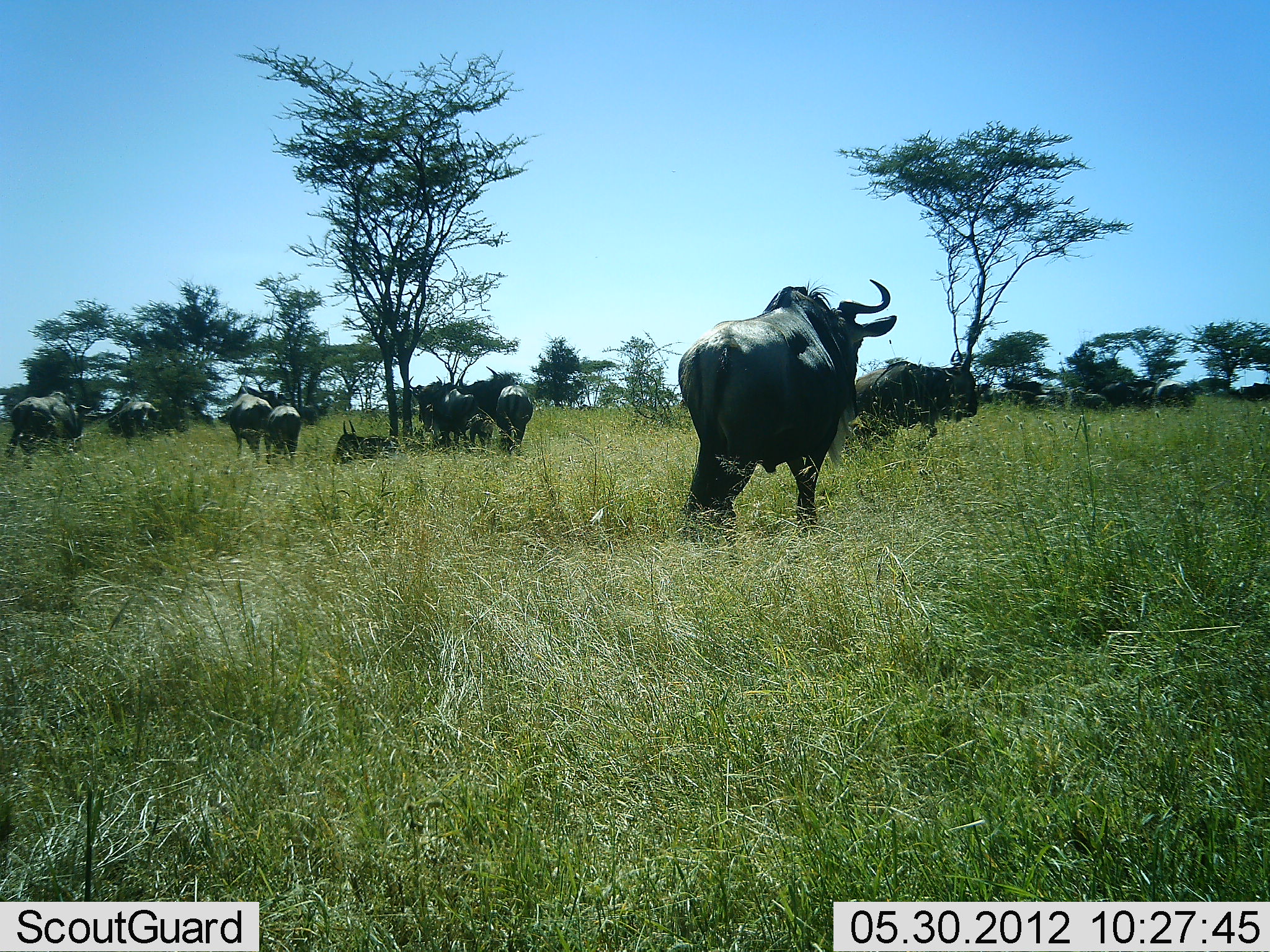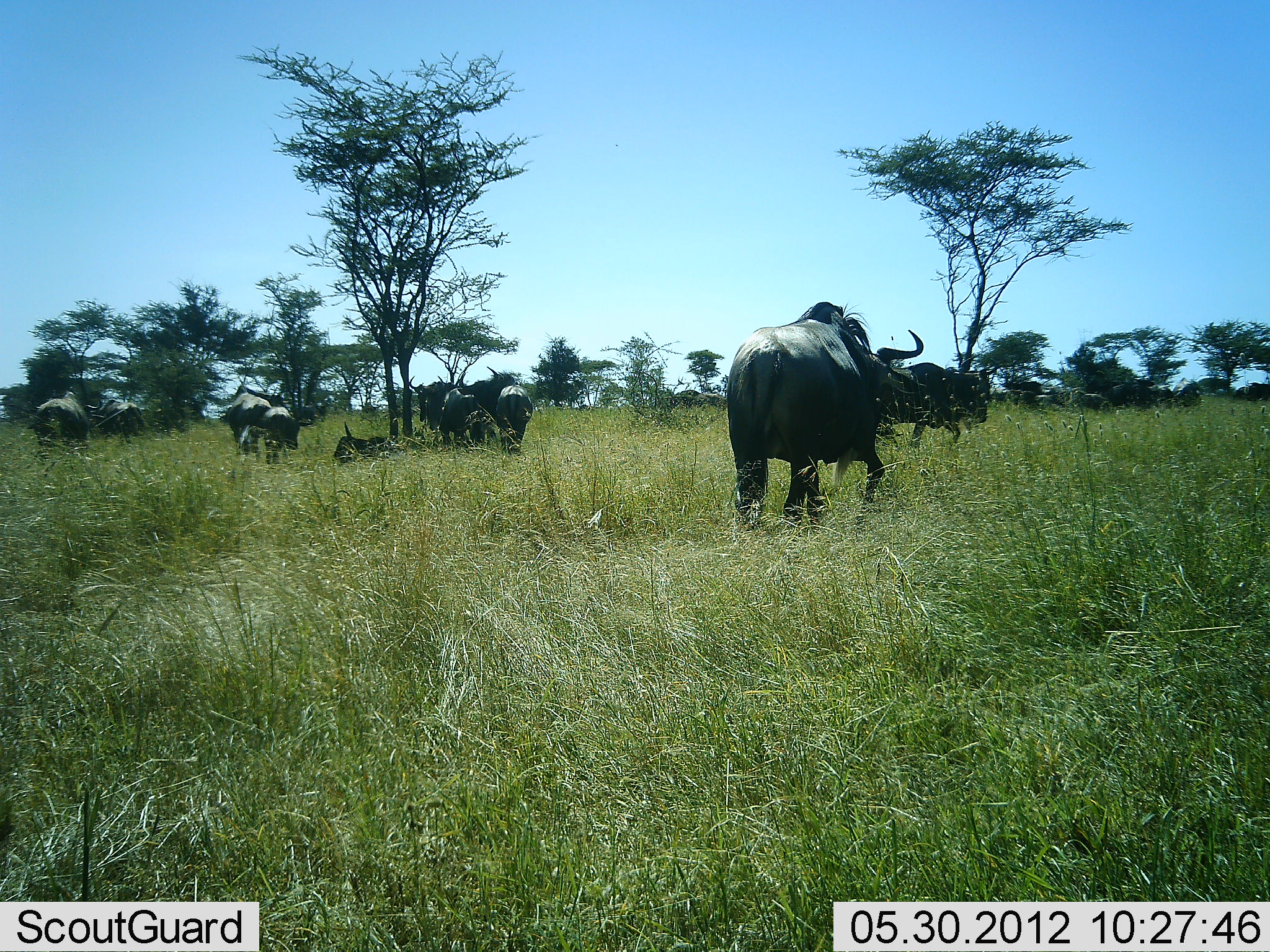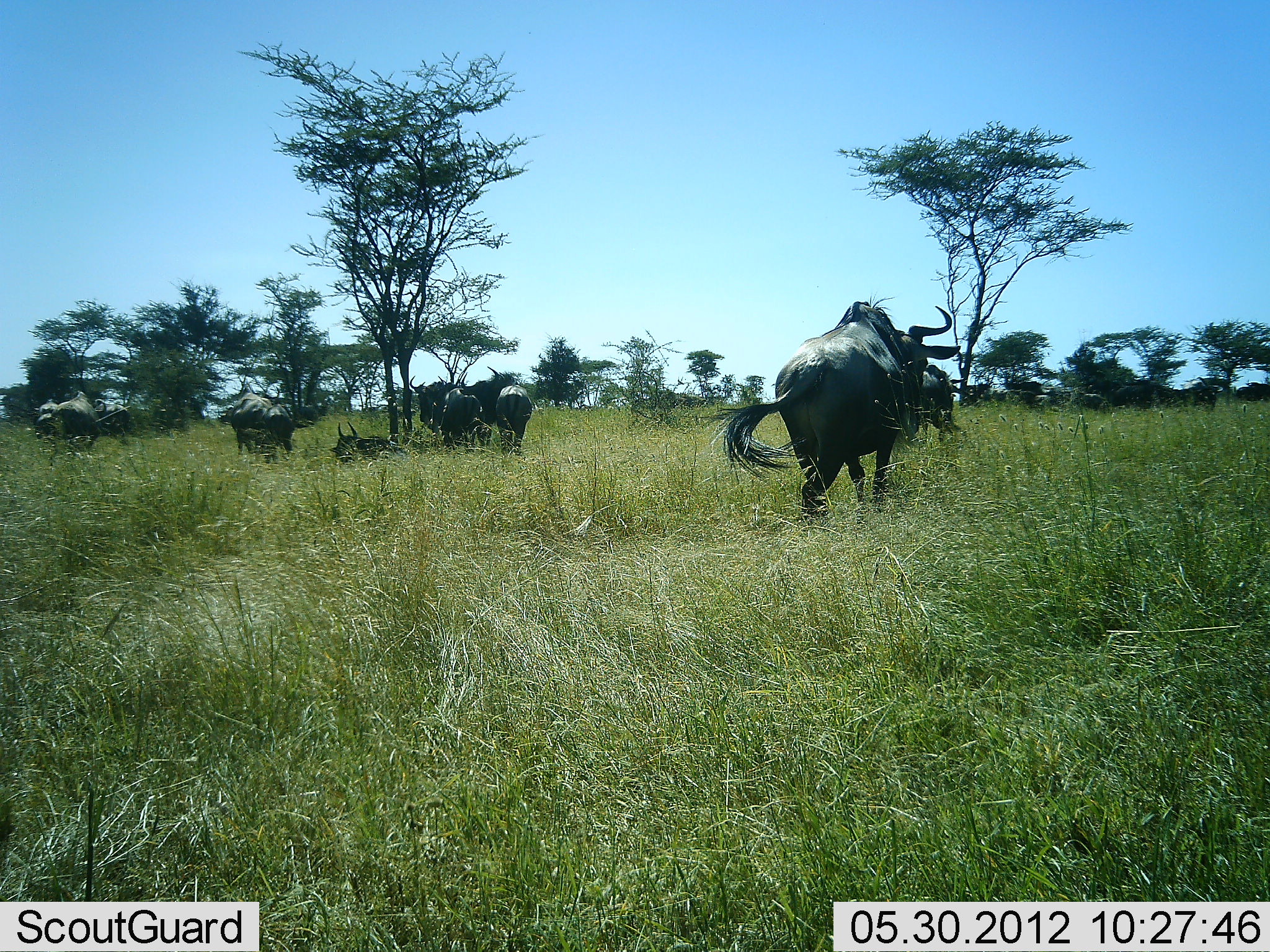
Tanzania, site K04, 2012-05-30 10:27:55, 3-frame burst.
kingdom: Animalia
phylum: Chordata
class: Mammalia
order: Artiodactyla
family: Bovidae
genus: Connochaetes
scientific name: Connochaetes taurinus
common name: blue wildebeest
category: wildebeest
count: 11-50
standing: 100%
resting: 90%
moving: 60%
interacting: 10%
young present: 0%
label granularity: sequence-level